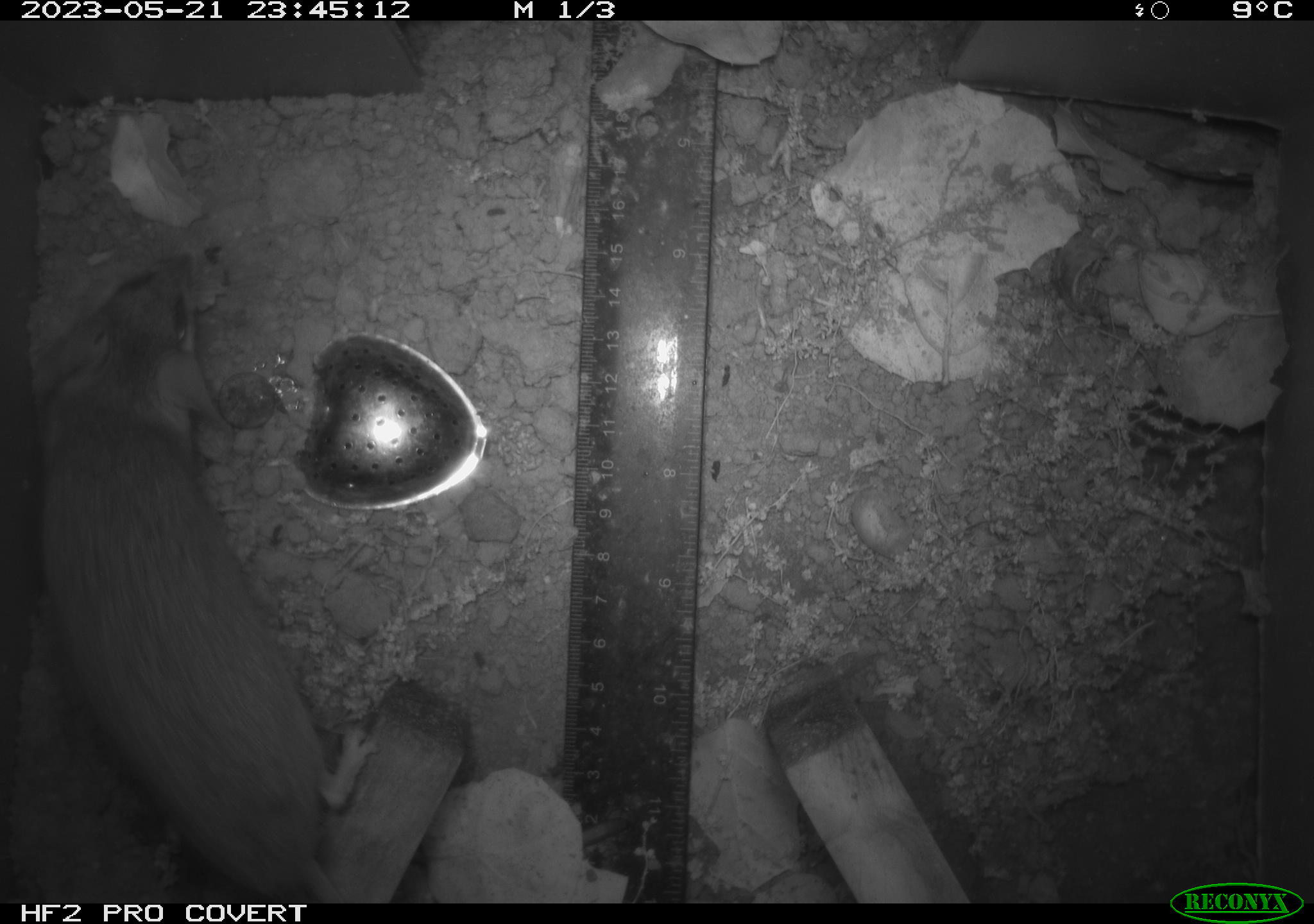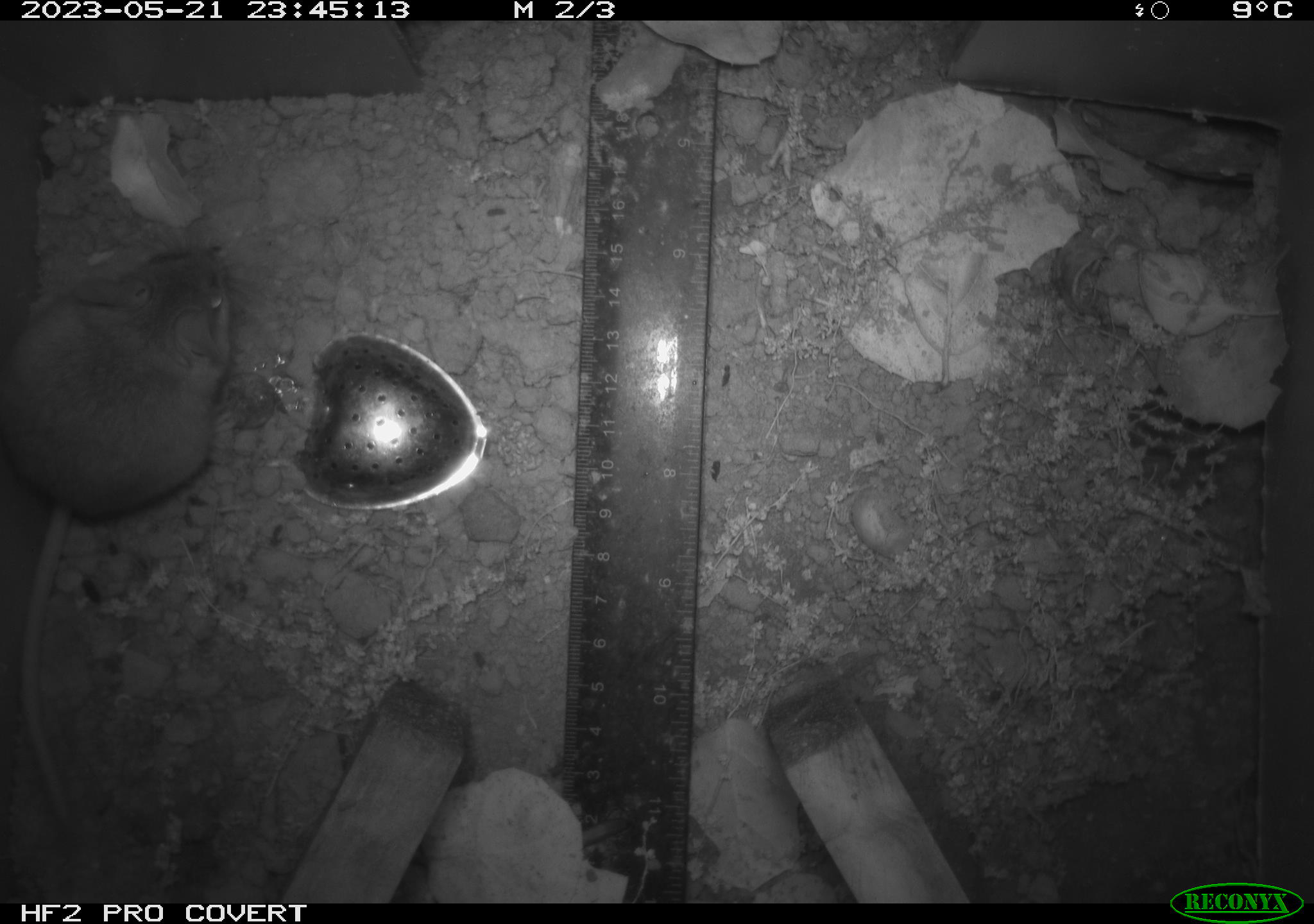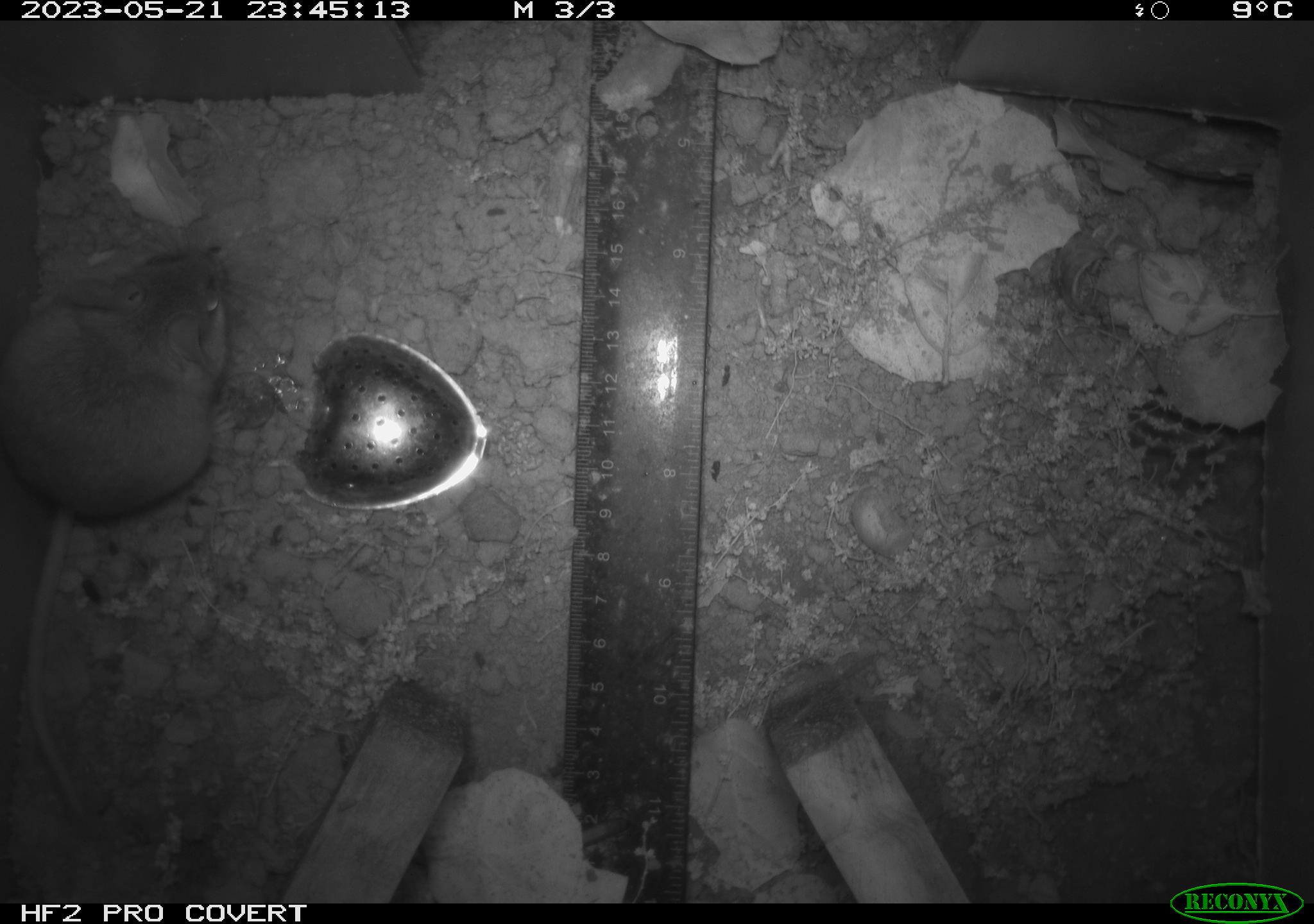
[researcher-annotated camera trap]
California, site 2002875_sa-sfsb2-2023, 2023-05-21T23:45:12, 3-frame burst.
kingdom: Animalia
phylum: Chordata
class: Mammalia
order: Rodentia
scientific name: Rodentia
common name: mouse species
Mouse species (Rodentia).